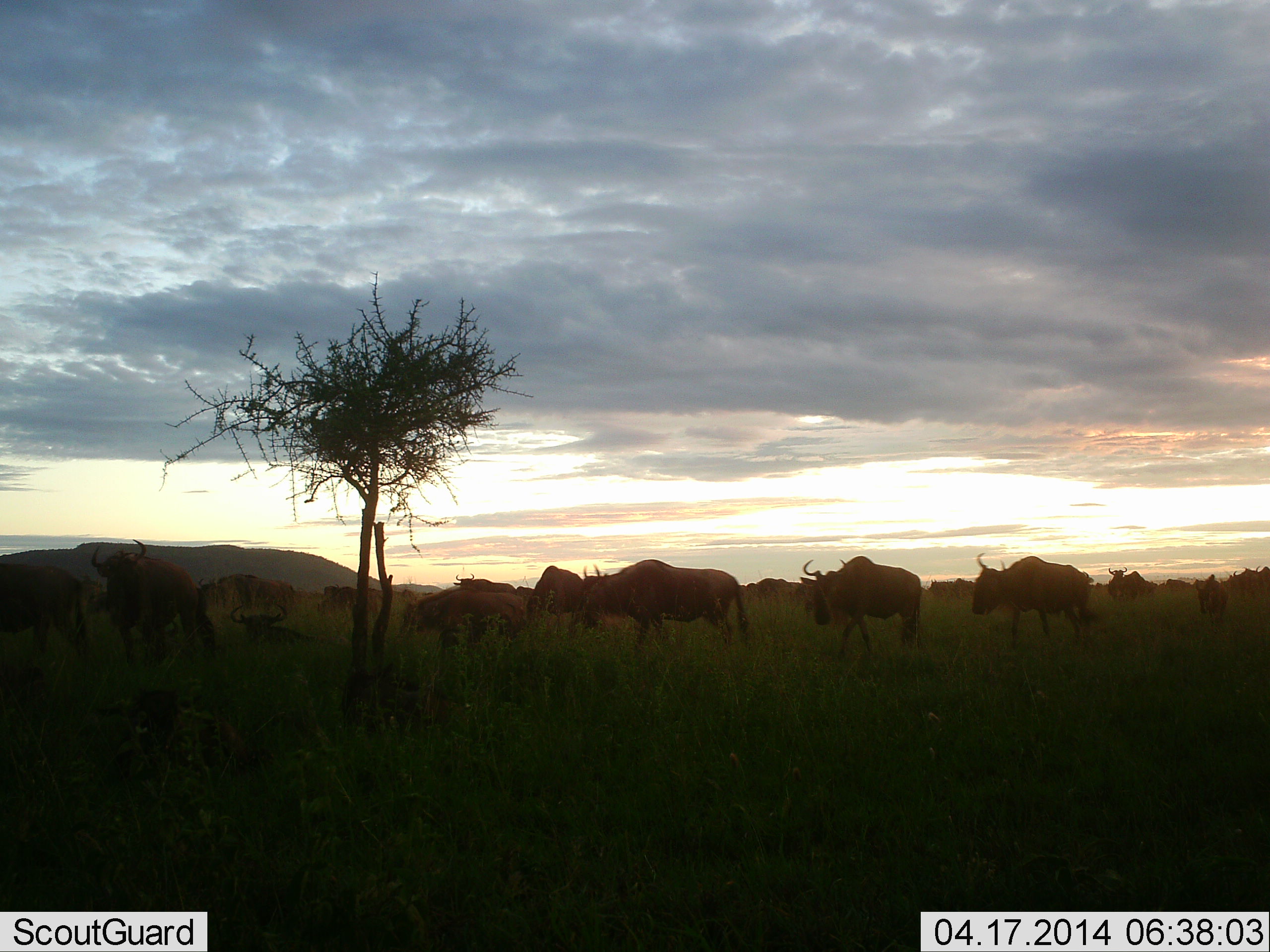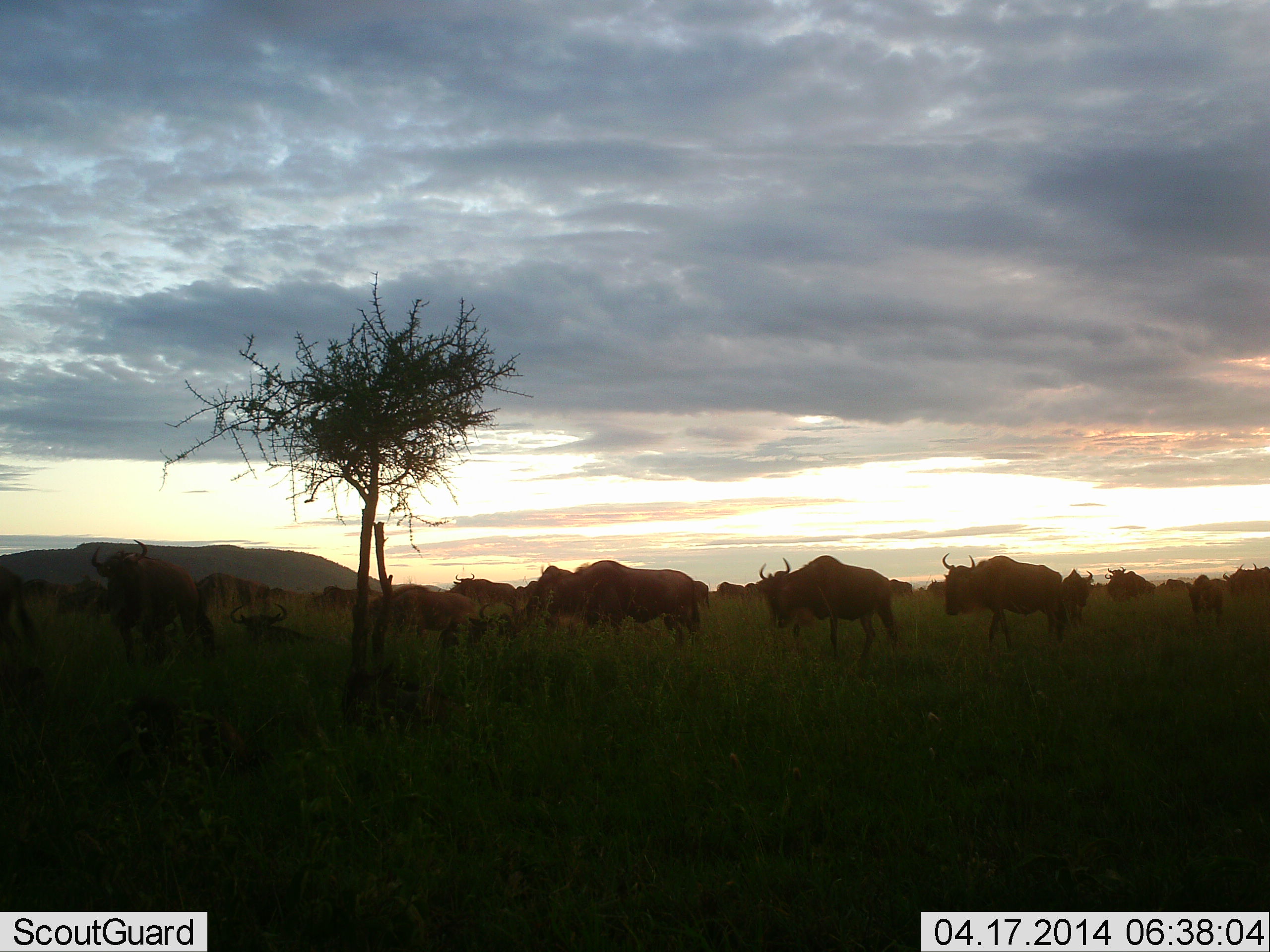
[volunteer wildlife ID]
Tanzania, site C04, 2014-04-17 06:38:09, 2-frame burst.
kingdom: Animalia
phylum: Chordata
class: Mammalia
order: Artiodactyla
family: Bovidae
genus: Connochaetes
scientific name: Connochaetes taurinus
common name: blue wildebeest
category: wildebeest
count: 11-50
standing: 37%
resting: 17%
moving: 100%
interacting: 6%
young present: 3%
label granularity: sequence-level